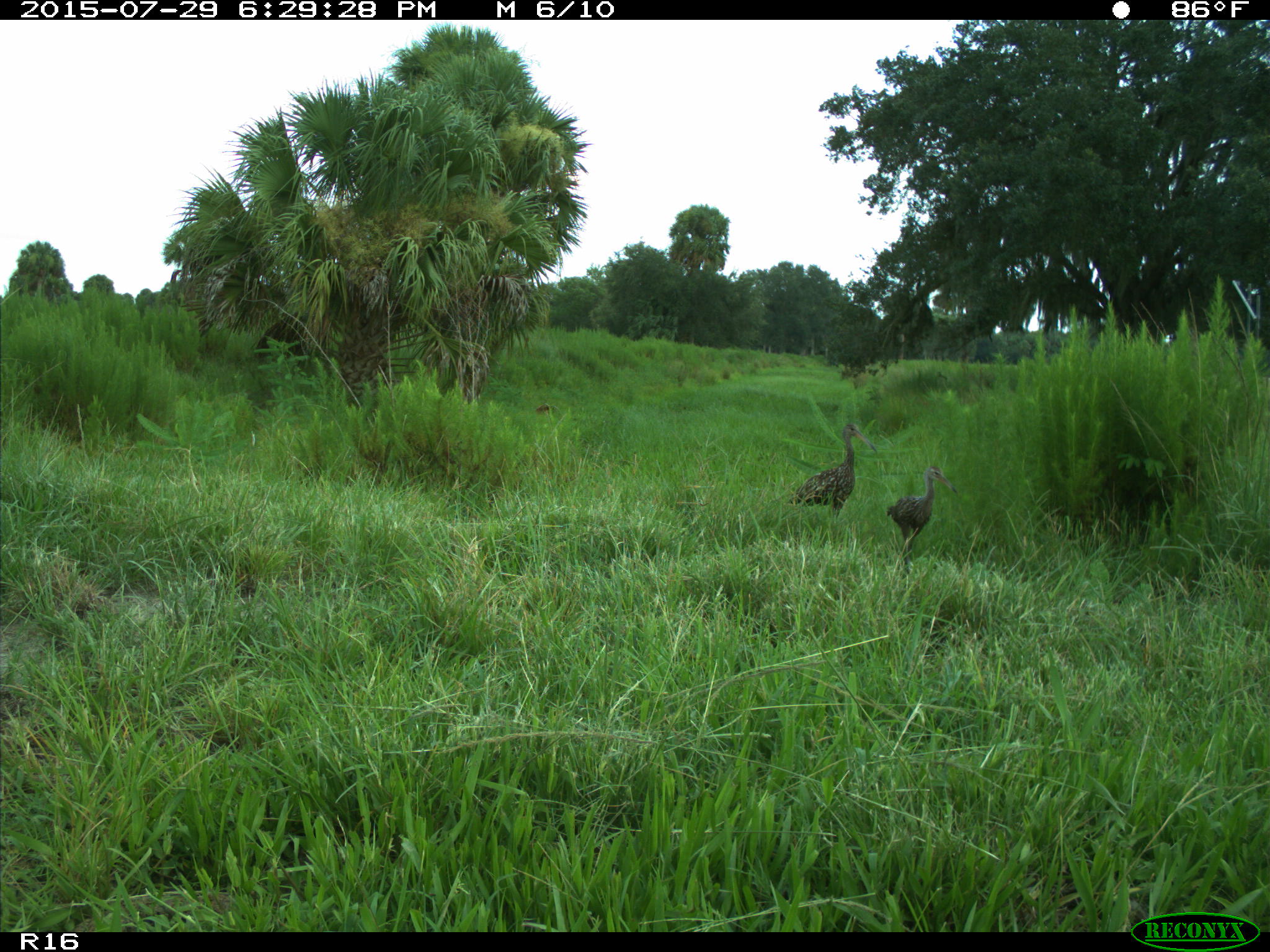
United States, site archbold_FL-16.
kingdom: Animalia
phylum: Chordata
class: Aves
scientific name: Aves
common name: birds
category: unidentified bird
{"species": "unidentified bird (birds) (Aves)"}